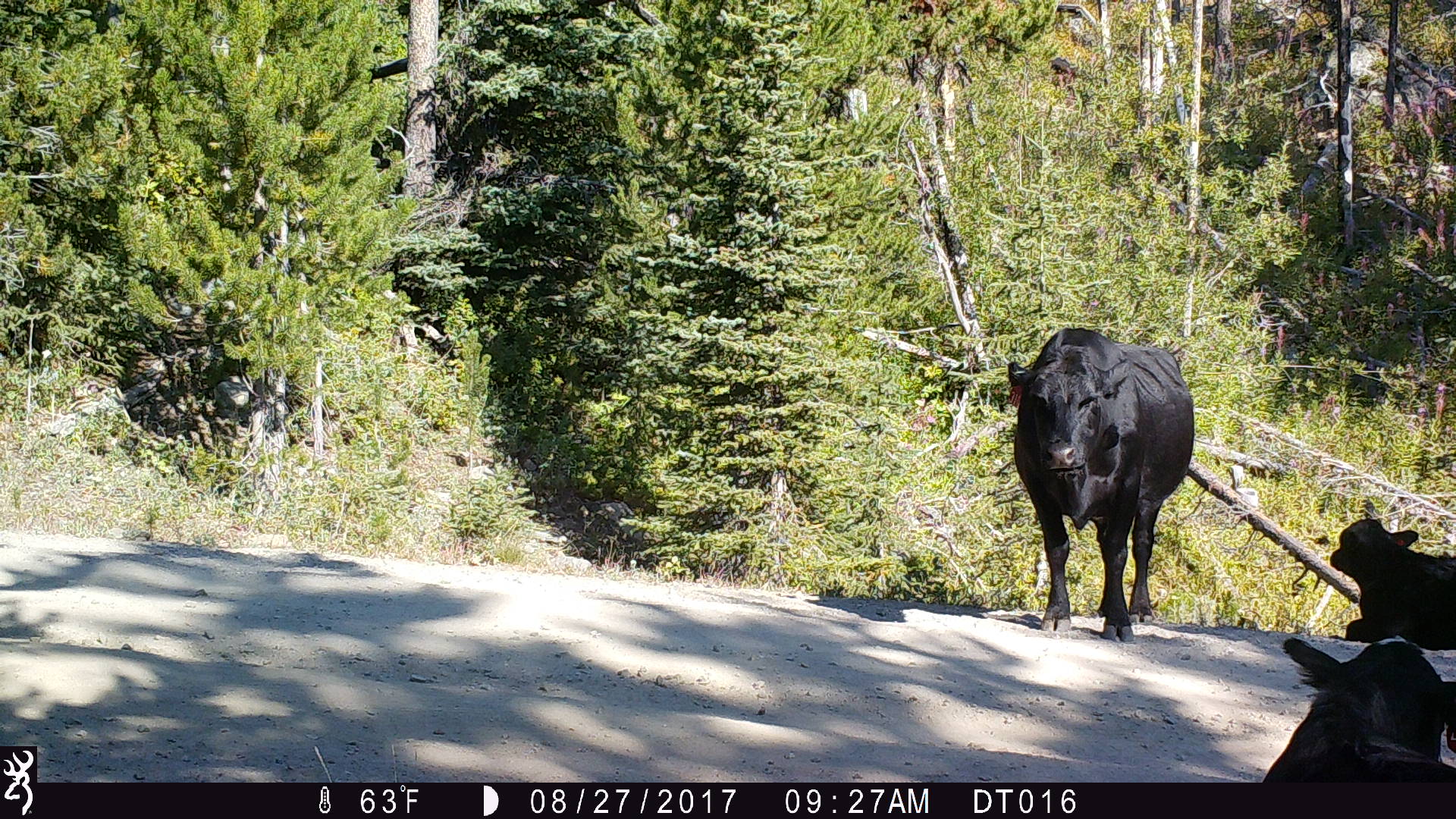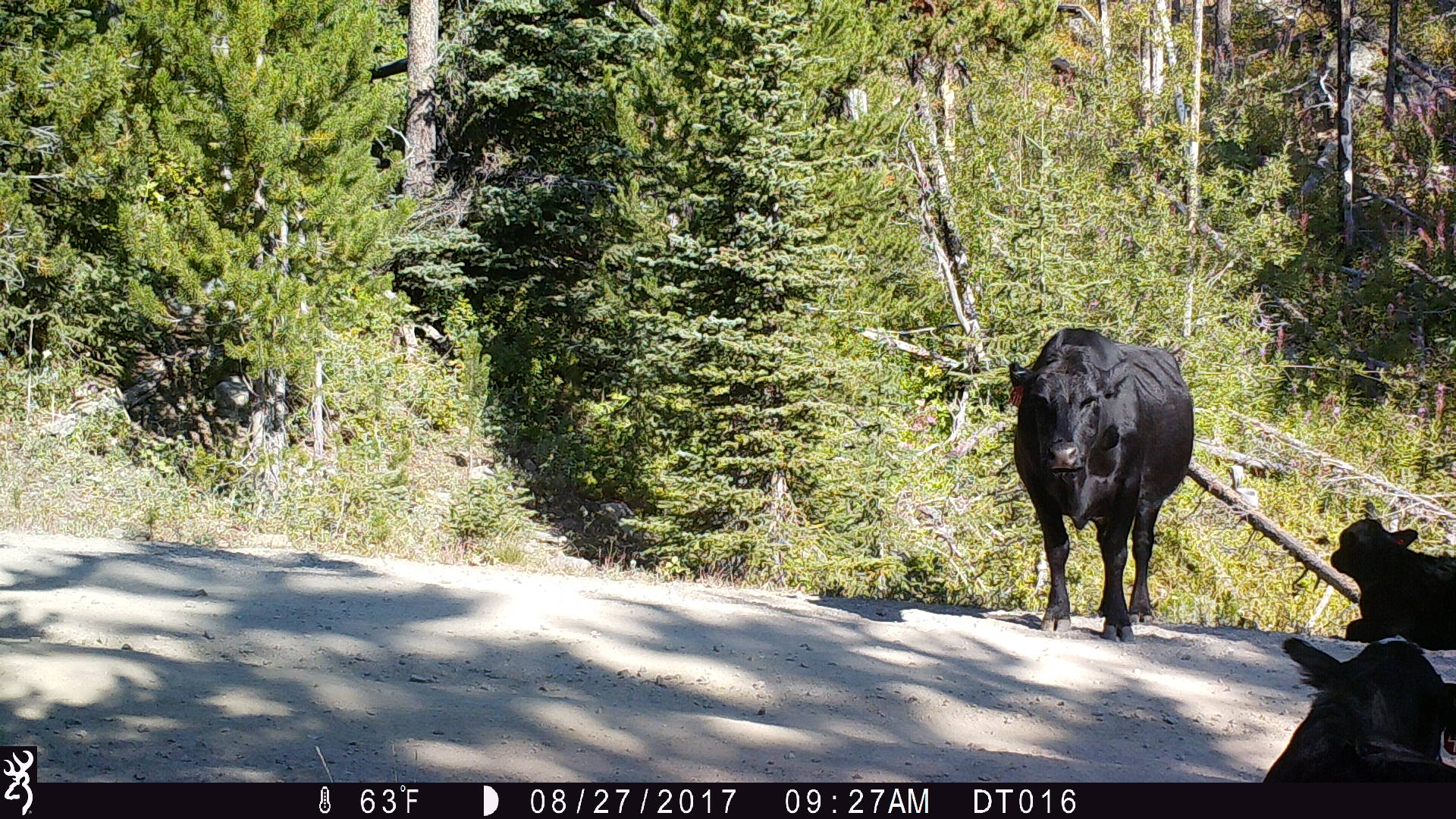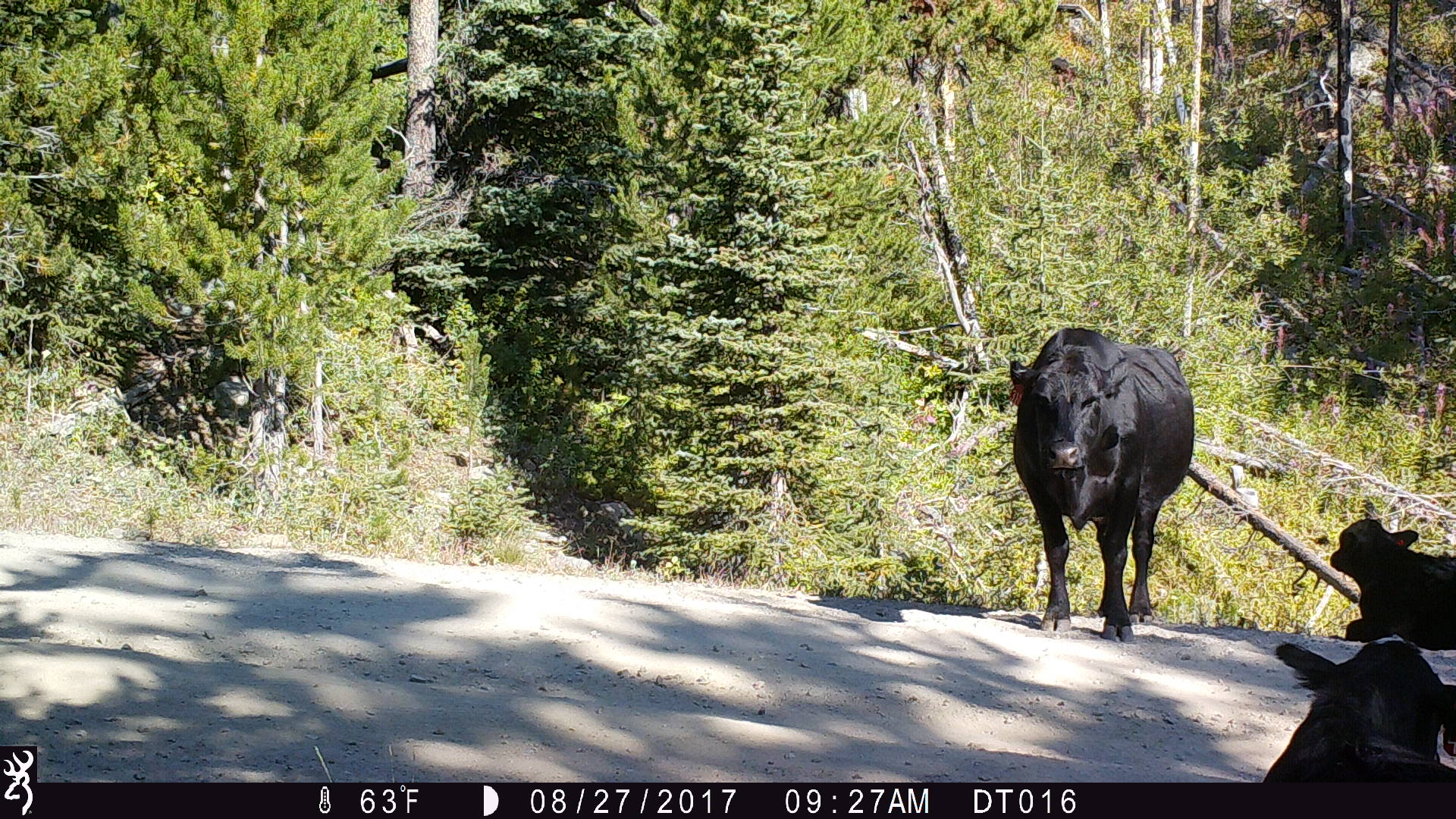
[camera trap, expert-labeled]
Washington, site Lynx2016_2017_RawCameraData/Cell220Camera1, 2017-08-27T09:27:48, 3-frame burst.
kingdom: Animalia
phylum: Chordata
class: Mammalia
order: Artiodactyla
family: Bovidae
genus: Bos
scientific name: Bos taurus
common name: domestic cattle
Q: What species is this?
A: Domestic cattle (Bos taurus).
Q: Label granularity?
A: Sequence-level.